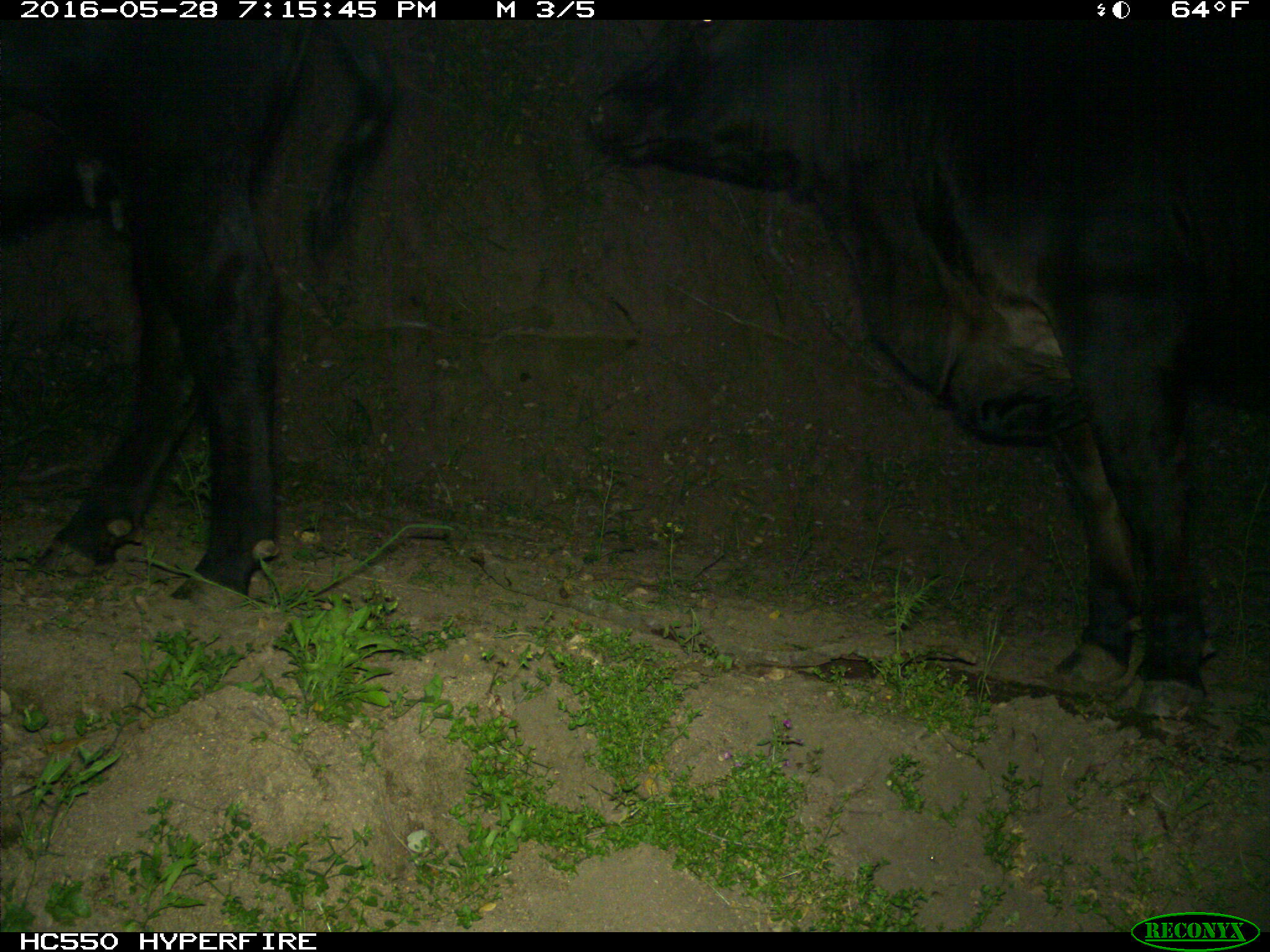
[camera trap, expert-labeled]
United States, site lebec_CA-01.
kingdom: Animalia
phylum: Chordata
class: Mammalia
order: Artiodactyla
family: Bovidae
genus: Bos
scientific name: Bos taurus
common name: domestic cow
Bos taurus (domestic cow).